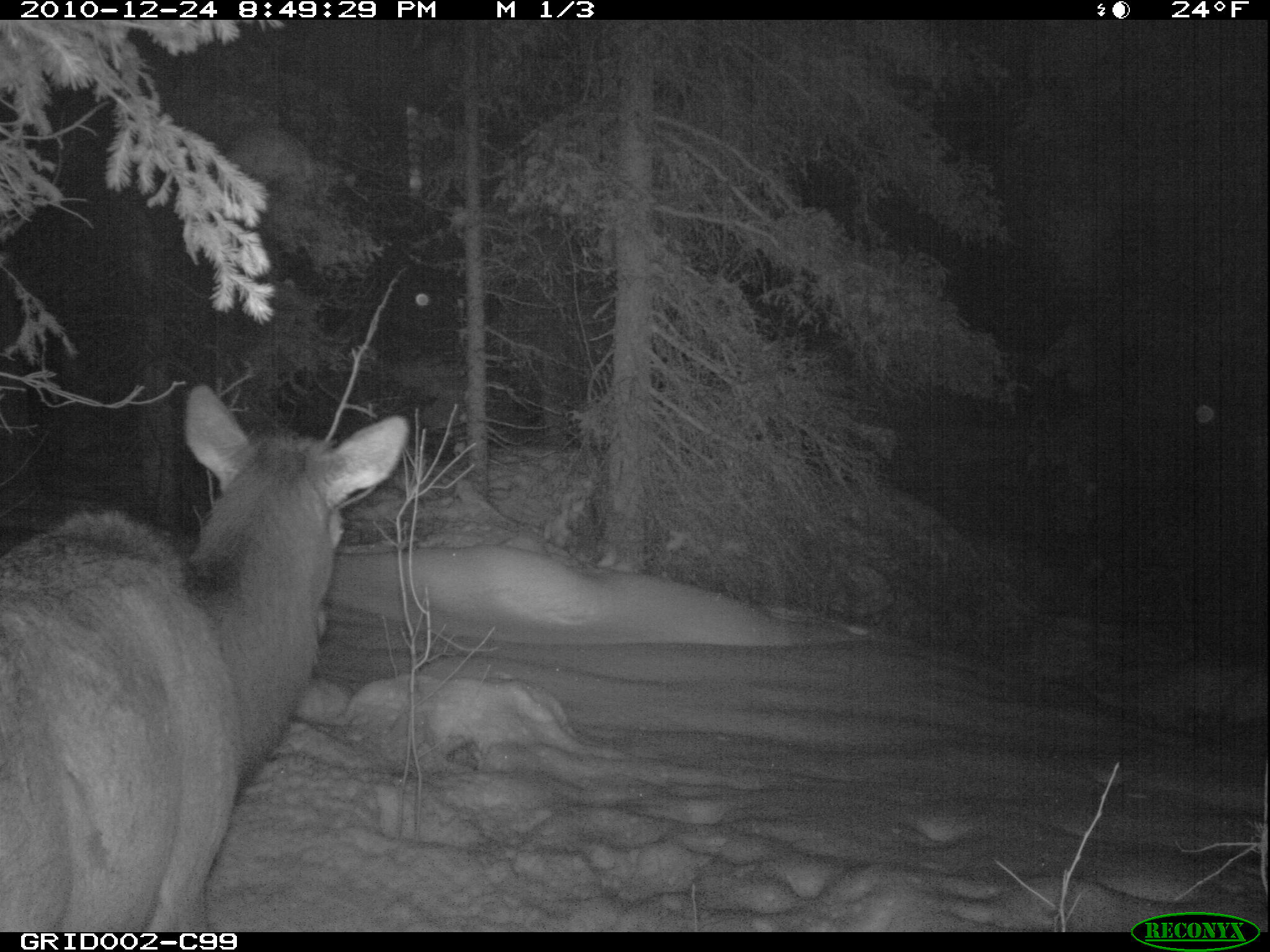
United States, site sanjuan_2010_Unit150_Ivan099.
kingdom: Animalia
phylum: Chordata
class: Mammalia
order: Artiodactyla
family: Cervidae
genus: Cervus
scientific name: Cervus elaphus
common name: red deer